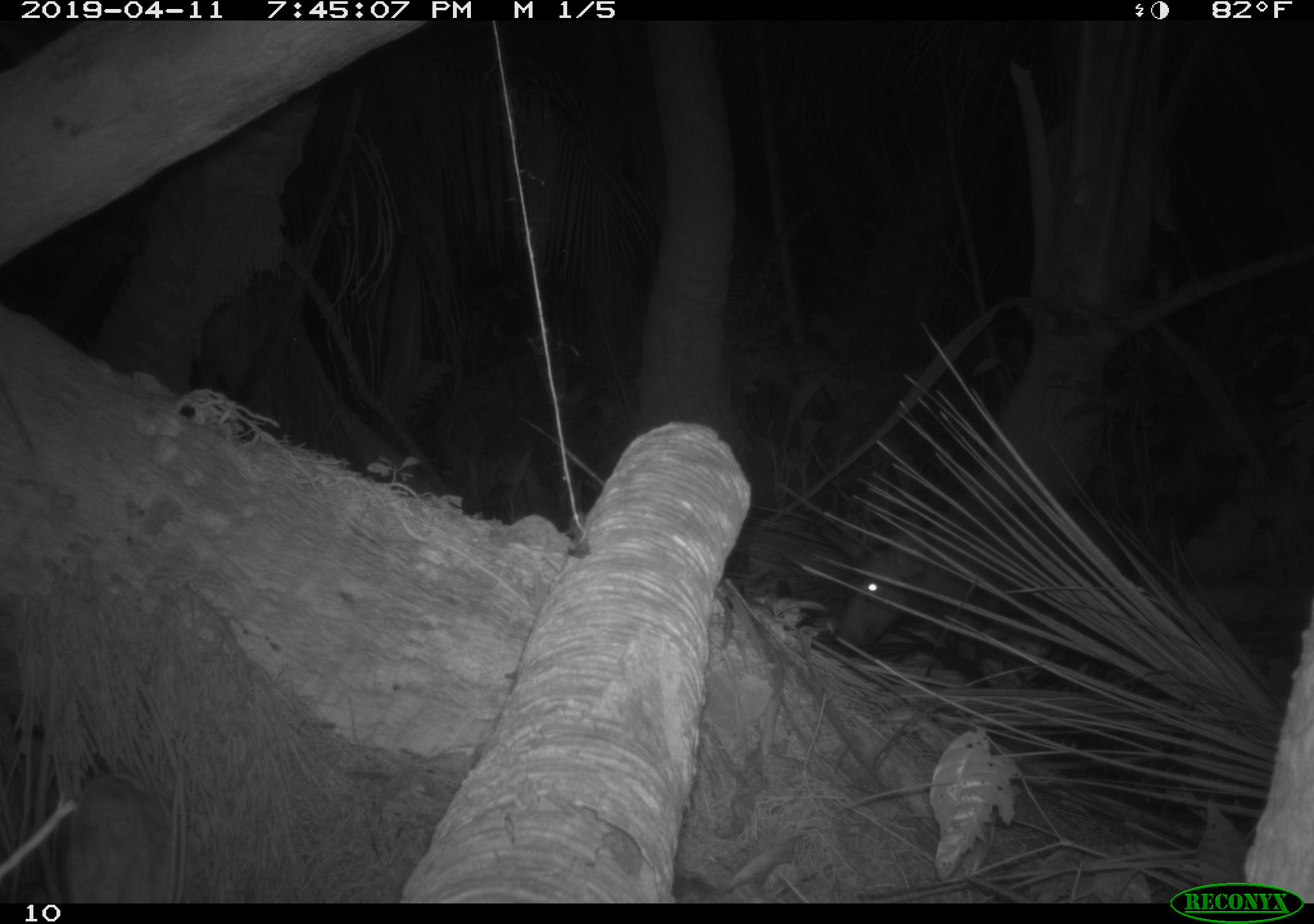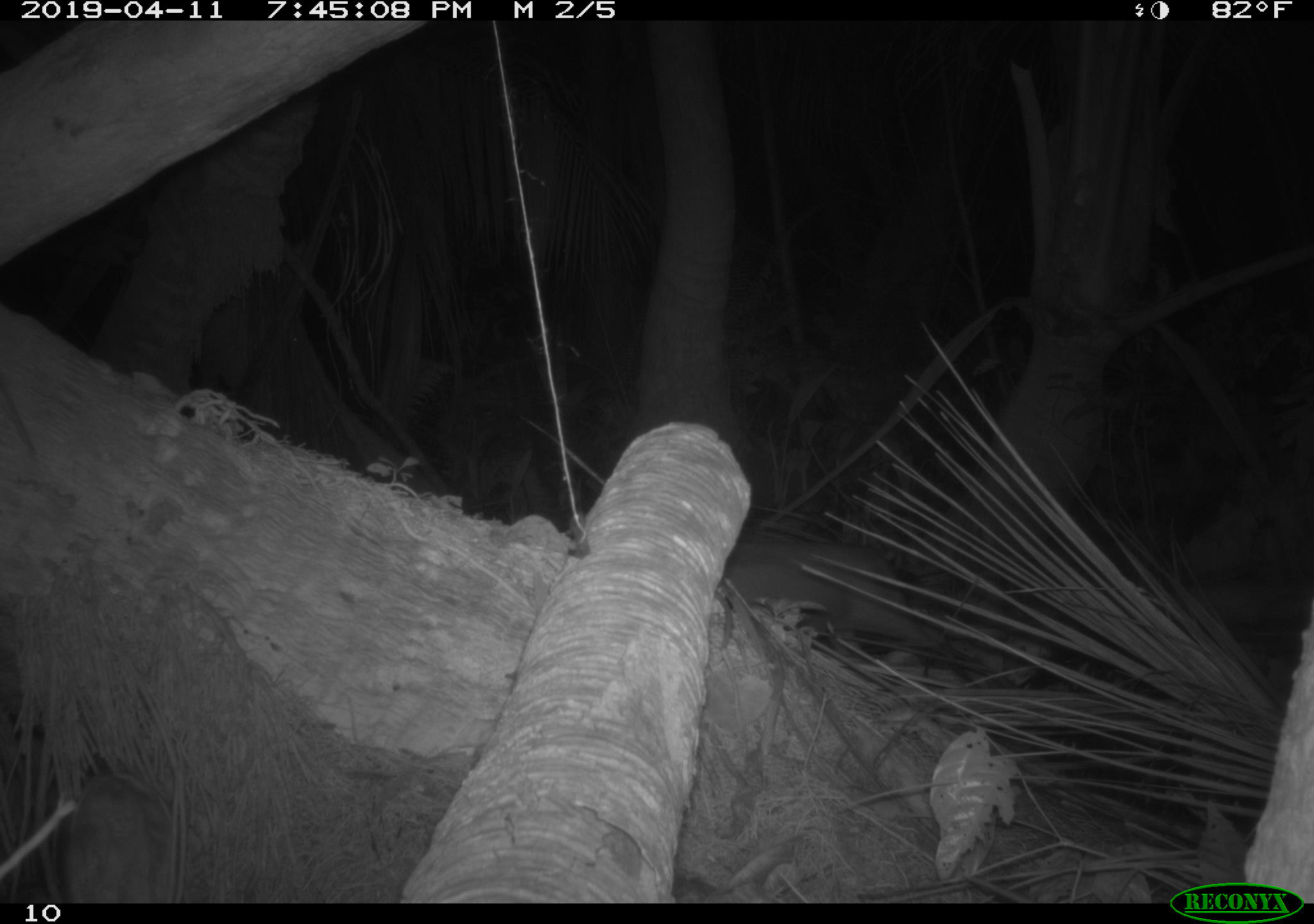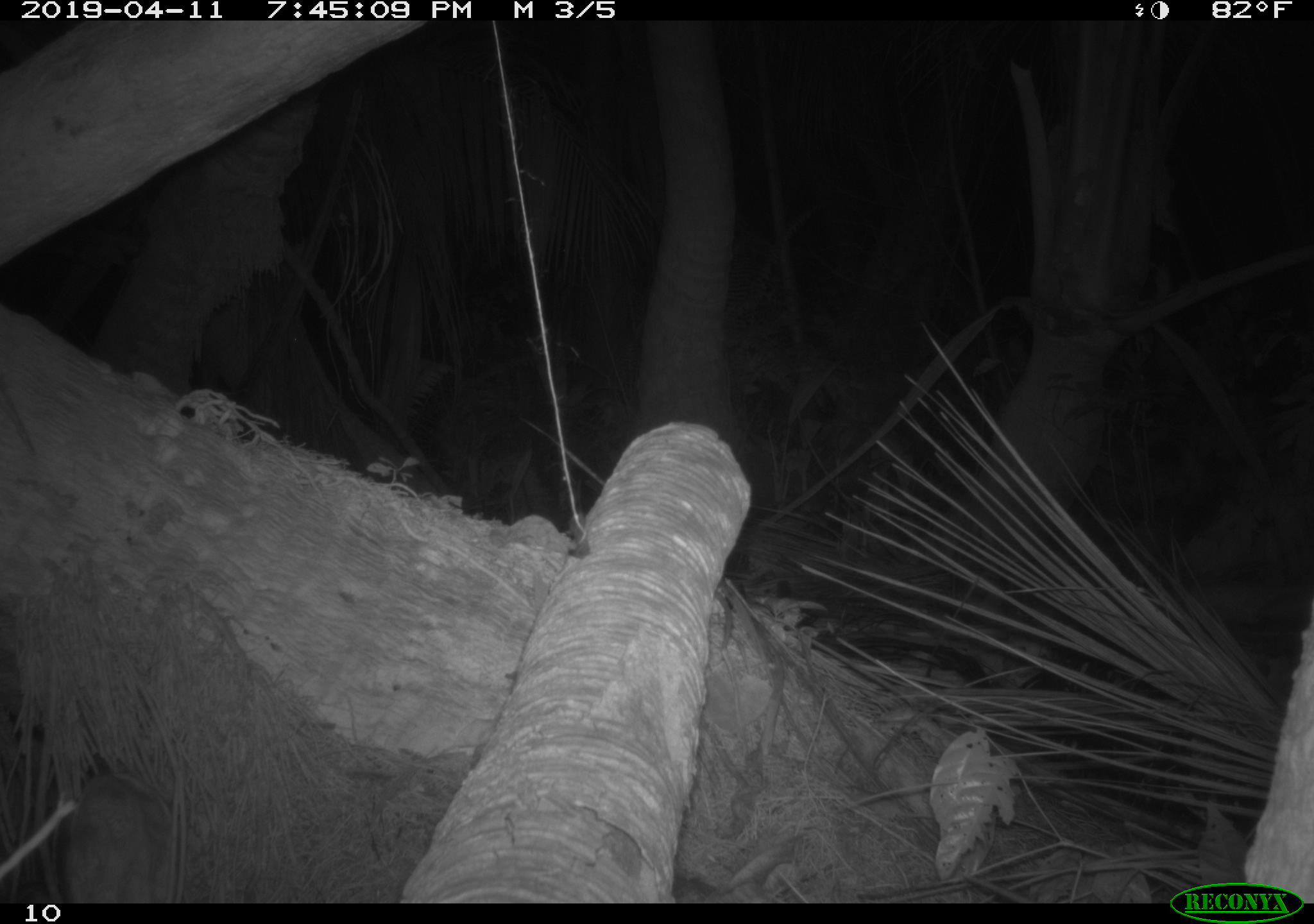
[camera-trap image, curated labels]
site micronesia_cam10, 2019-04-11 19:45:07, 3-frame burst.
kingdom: Animalia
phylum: Chordata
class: Mammalia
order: Artiodactyla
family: Suidae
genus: Sus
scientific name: Sus scrofa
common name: pig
Pig (Sus scrofa).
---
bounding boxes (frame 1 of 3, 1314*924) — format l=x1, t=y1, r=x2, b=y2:
pig: l=857, t=527, r=1156, b=679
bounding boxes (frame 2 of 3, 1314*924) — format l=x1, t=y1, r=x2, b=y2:
pig: l=713, t=535, r=950, b=619